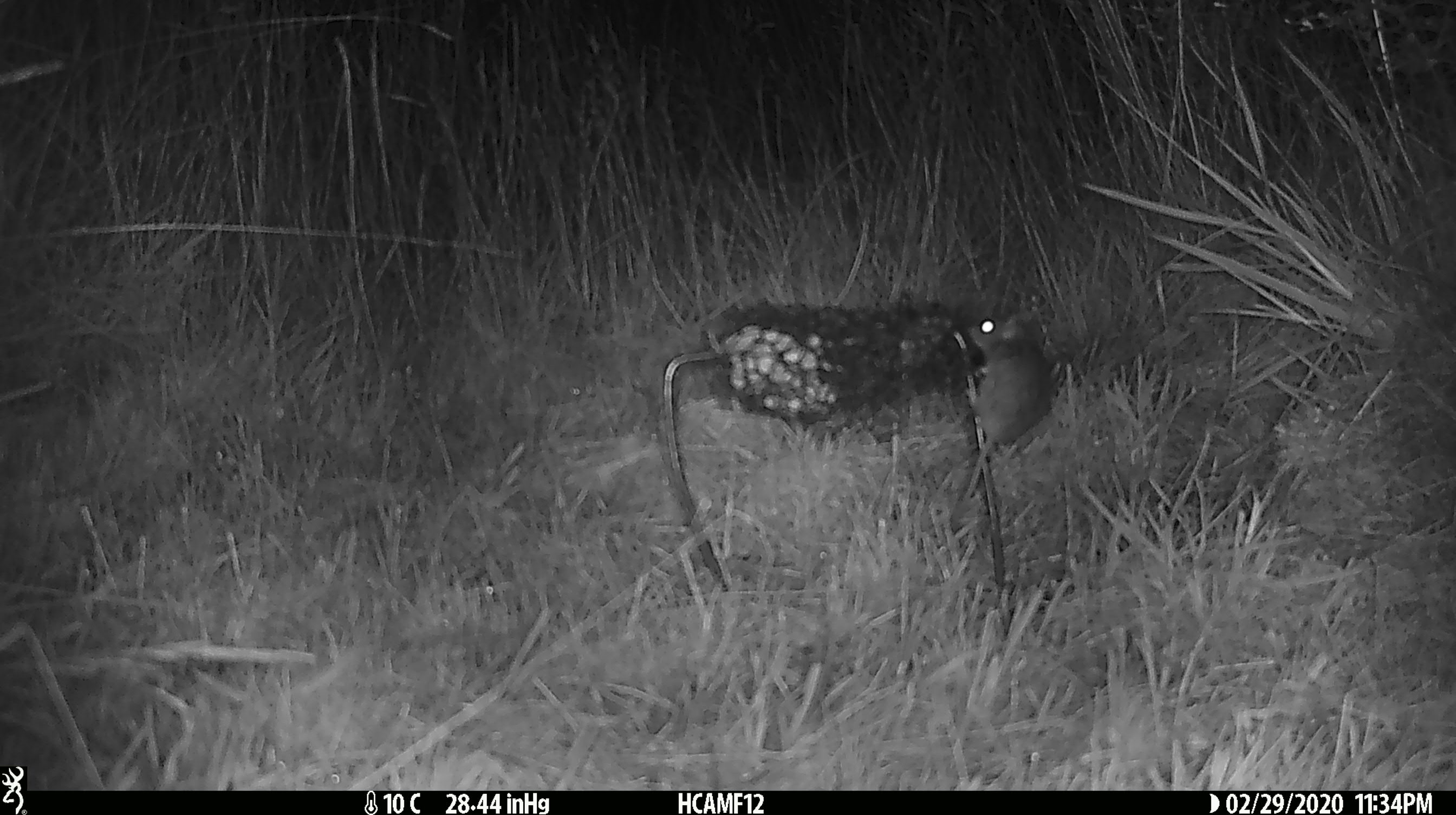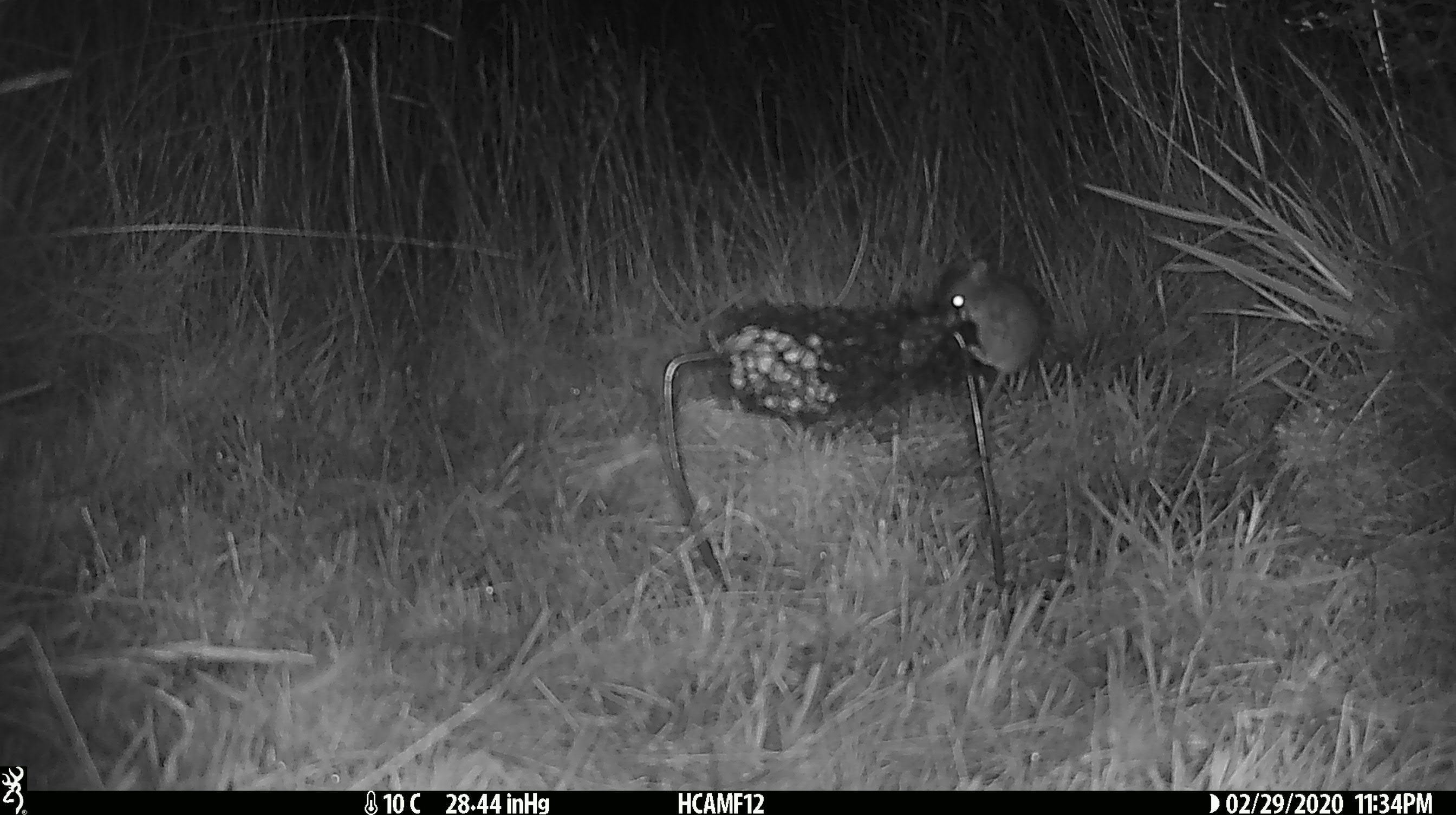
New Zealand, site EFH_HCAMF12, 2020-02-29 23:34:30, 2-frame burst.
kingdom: Animalia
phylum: Chordata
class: Mammalia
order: Rodentia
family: Muridae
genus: Mus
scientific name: Mus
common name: mouse